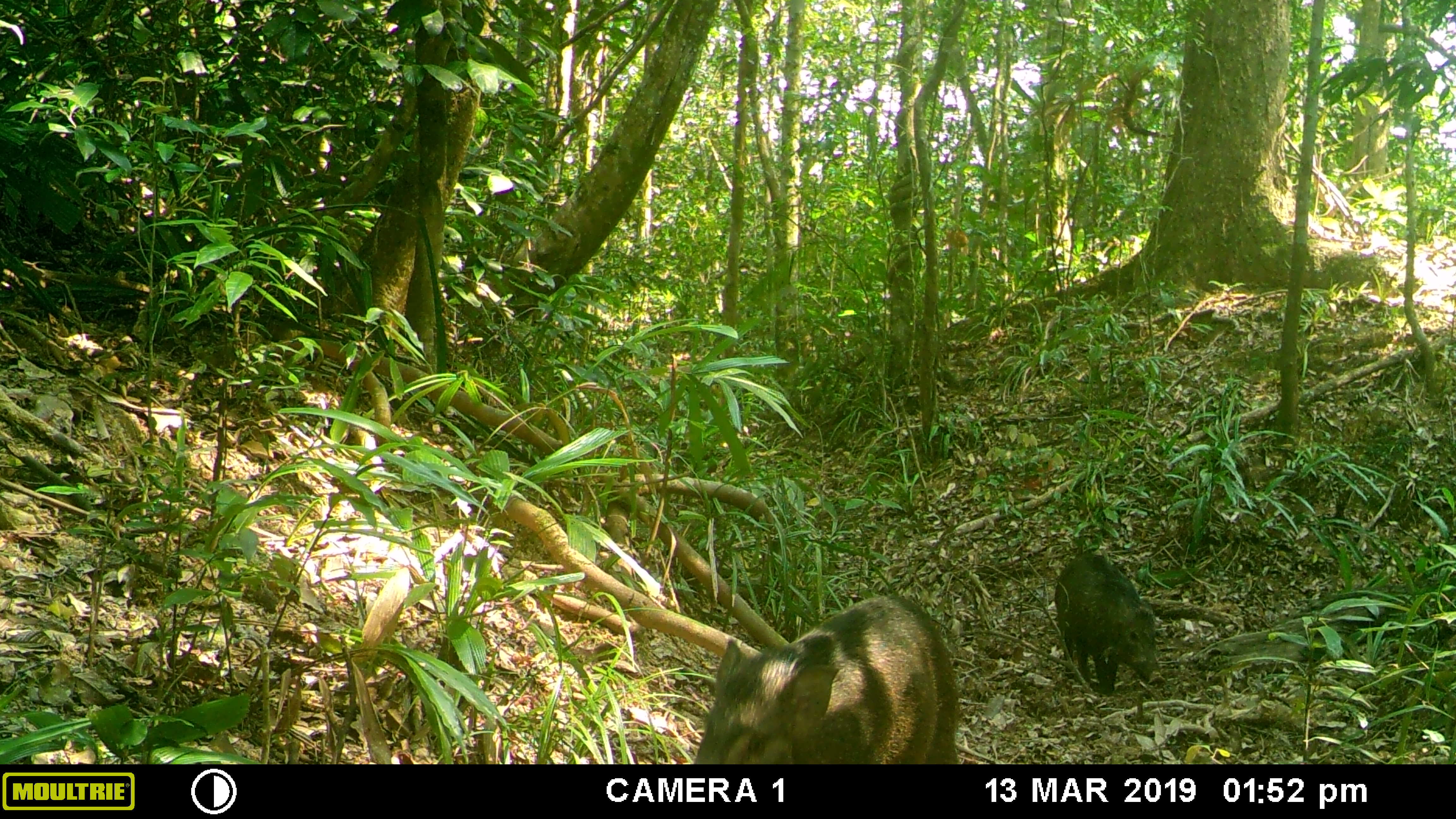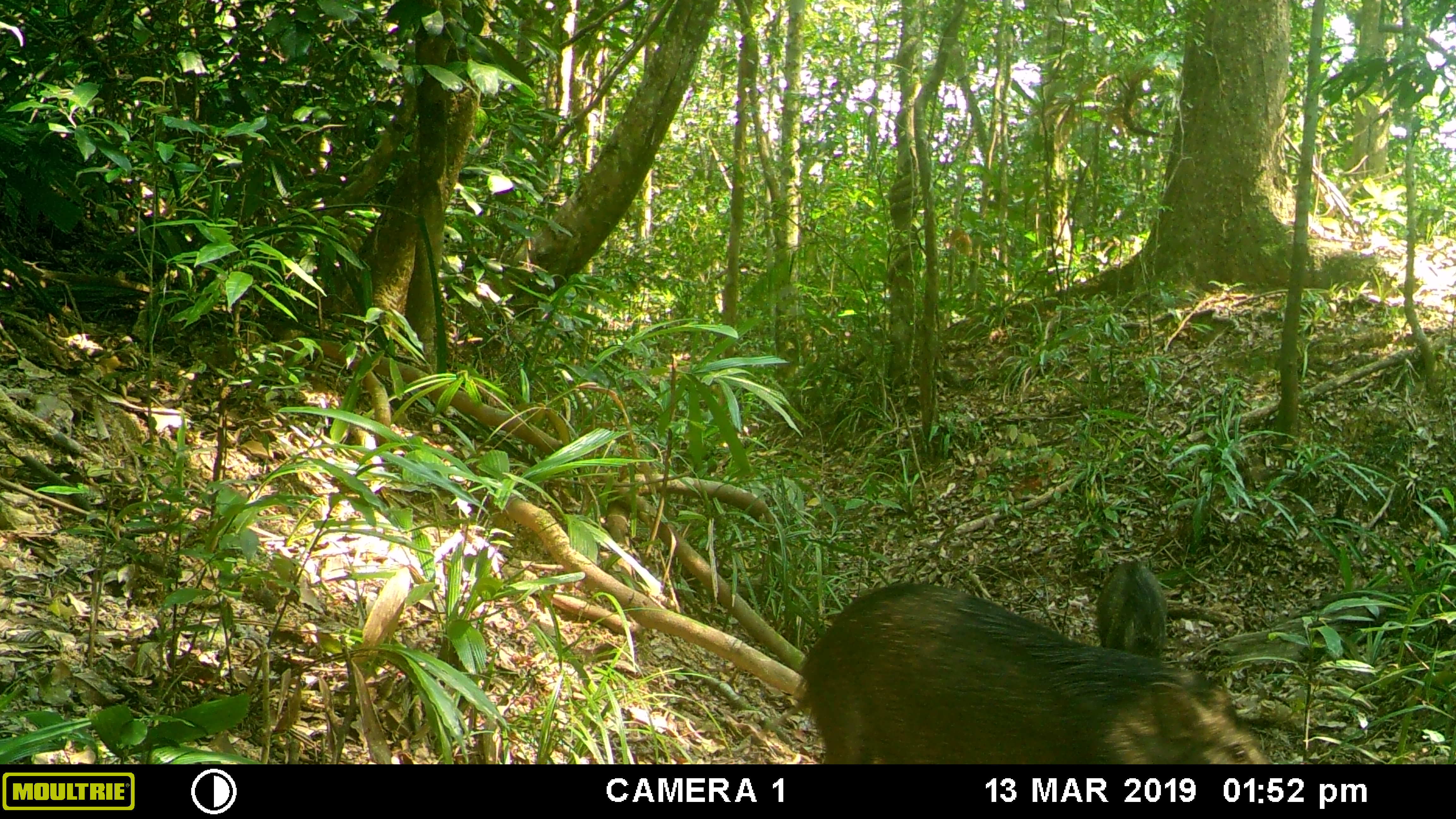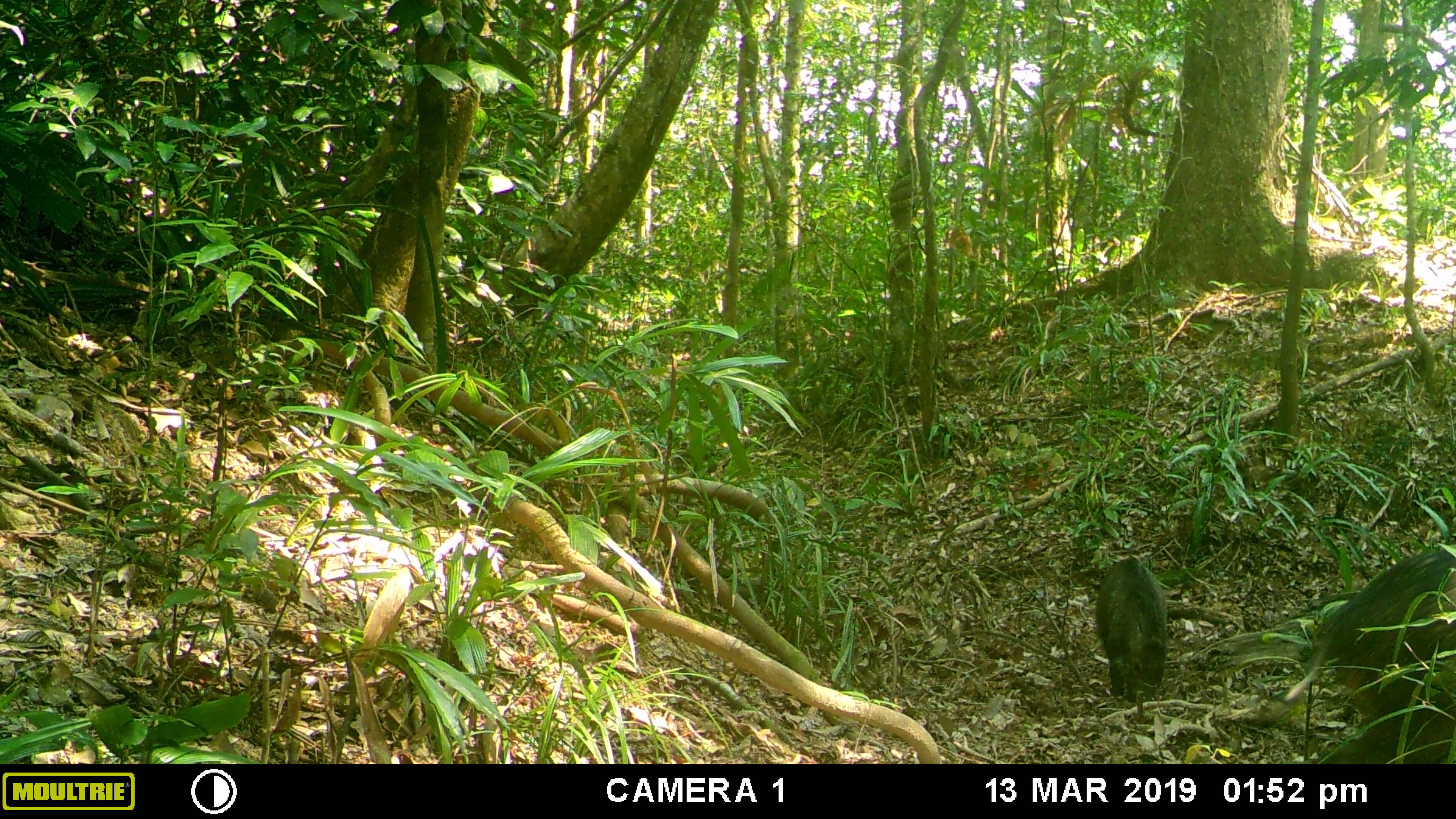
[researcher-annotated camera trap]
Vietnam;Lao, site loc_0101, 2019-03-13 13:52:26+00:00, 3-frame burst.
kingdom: Animalia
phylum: Chordata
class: Mammalia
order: Artiodactyla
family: Suidae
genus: Sus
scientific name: Sus scrofa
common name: eurasian wild pig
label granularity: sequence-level